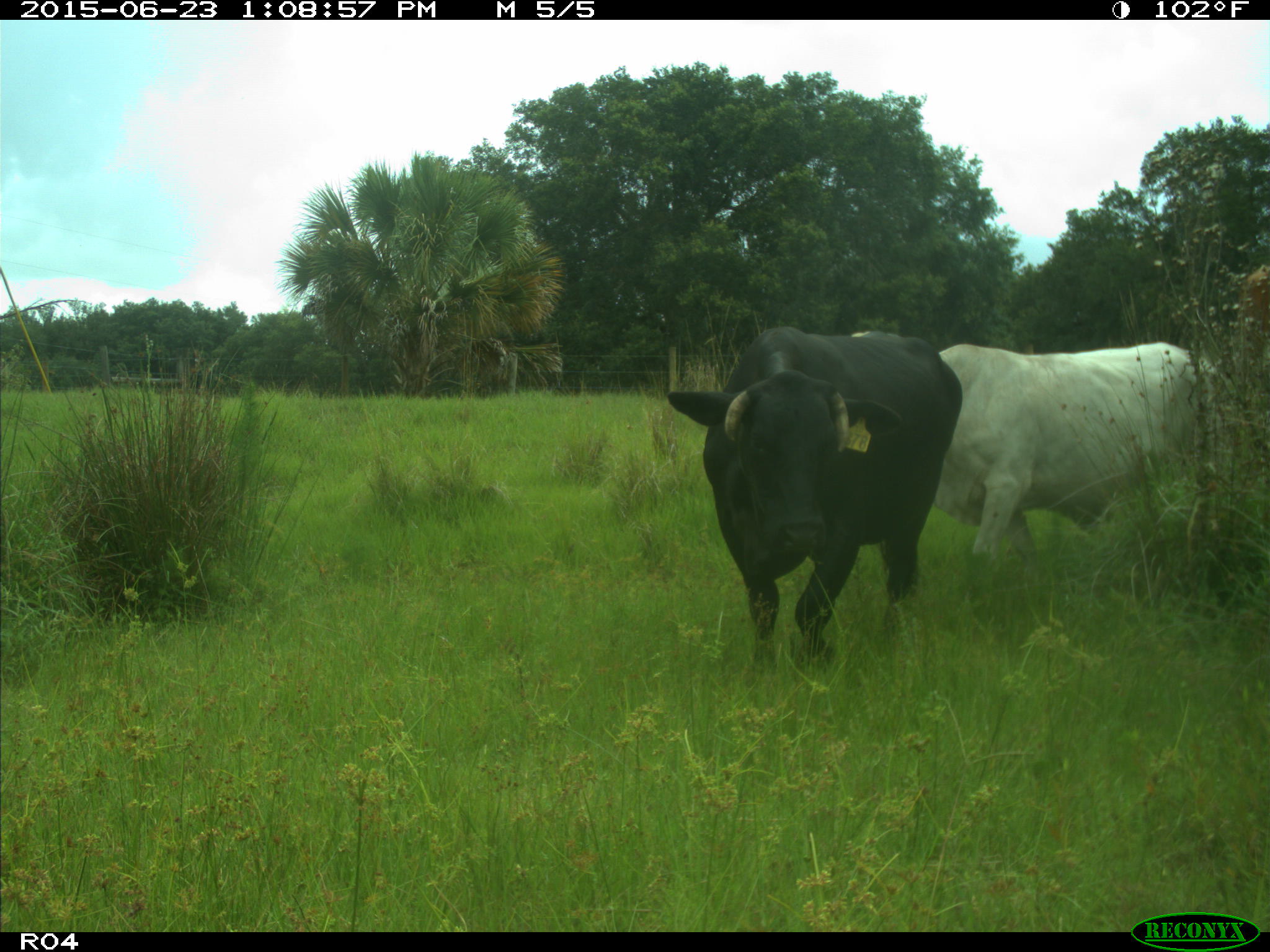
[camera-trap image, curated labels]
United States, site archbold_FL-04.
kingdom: Animalia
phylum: Chordata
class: Mammalia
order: Artiodactyla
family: Bovidae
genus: Bos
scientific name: Bos taurus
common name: domestic cow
Bos taurus (domestic cow).